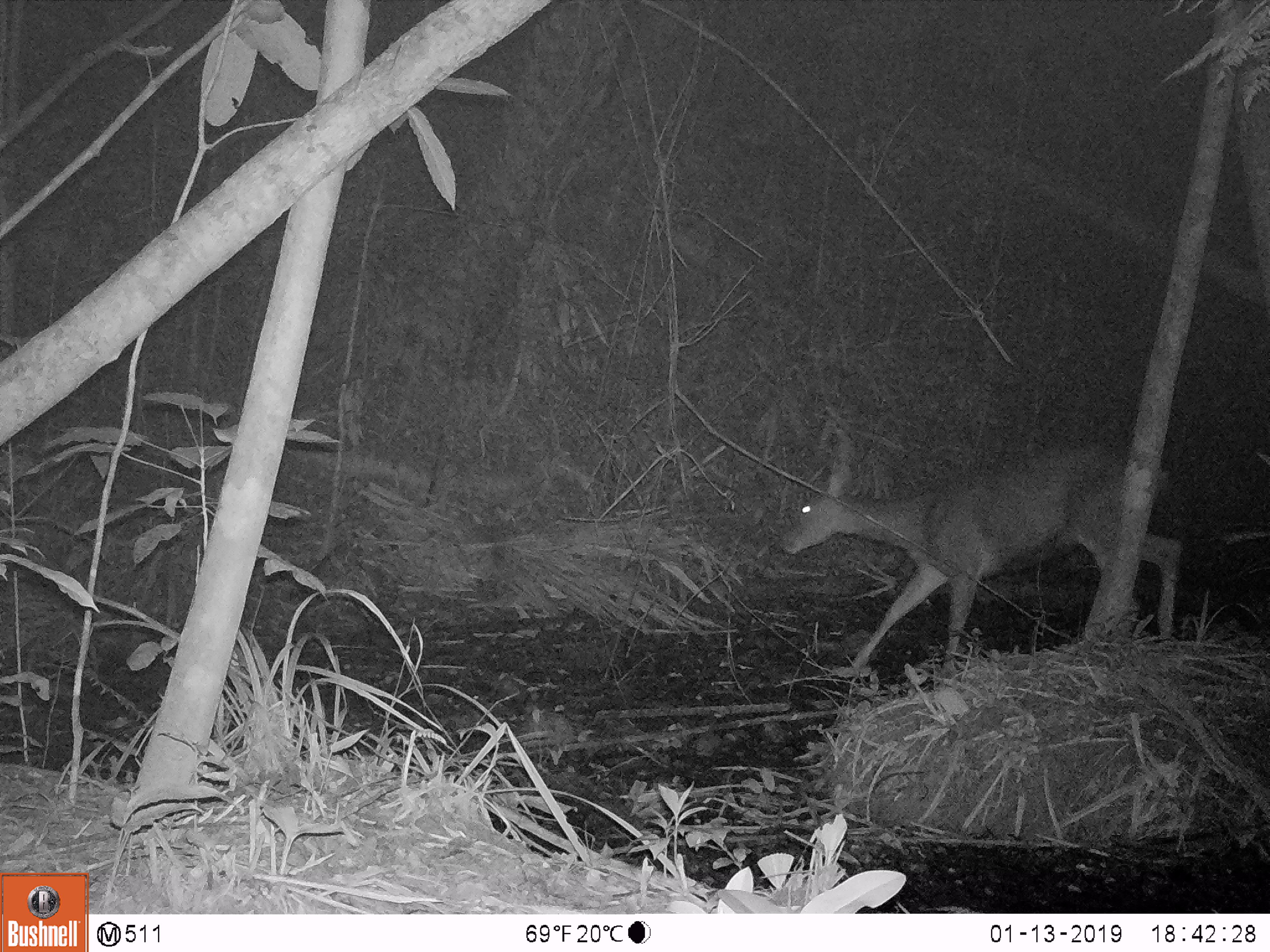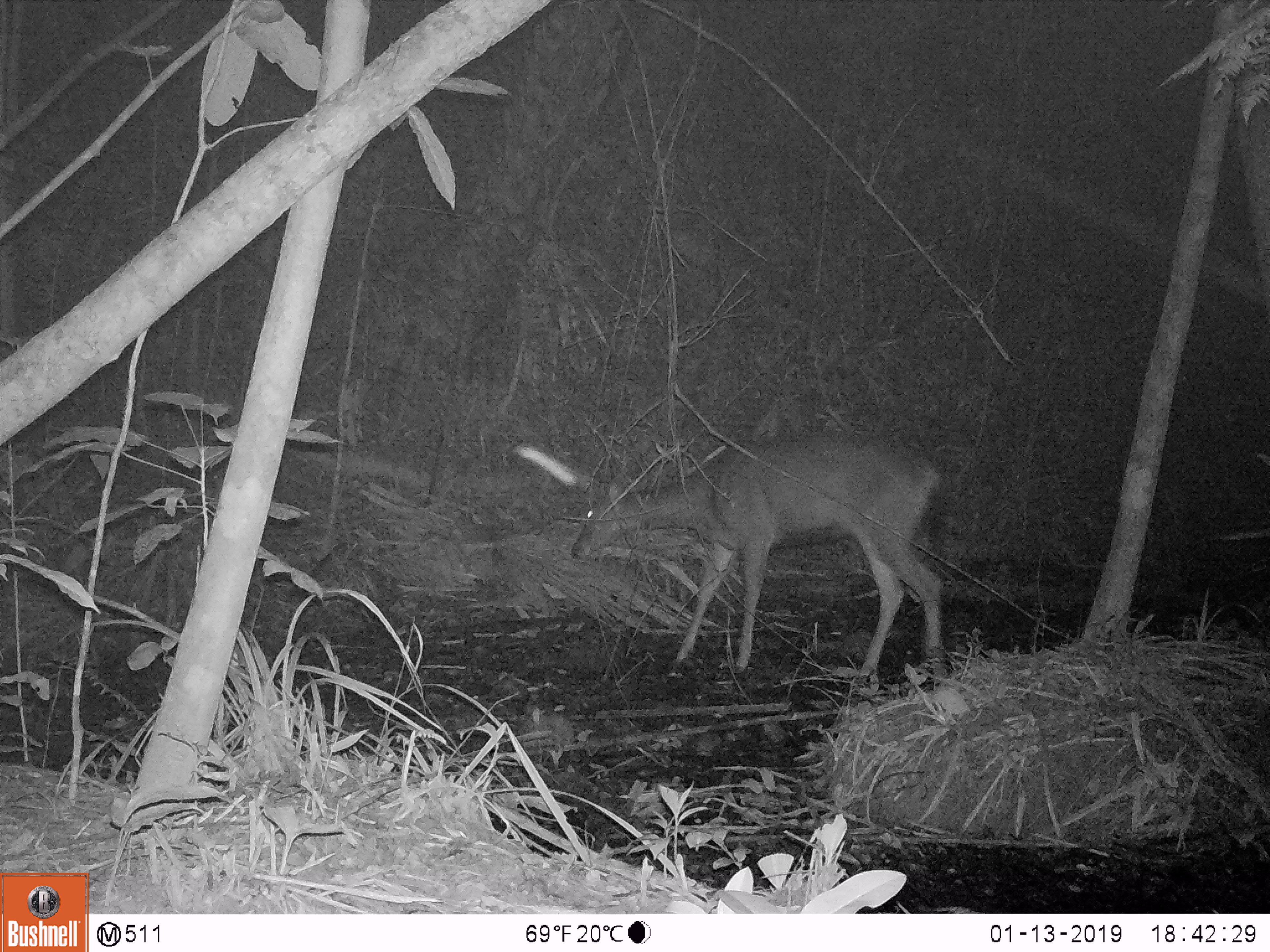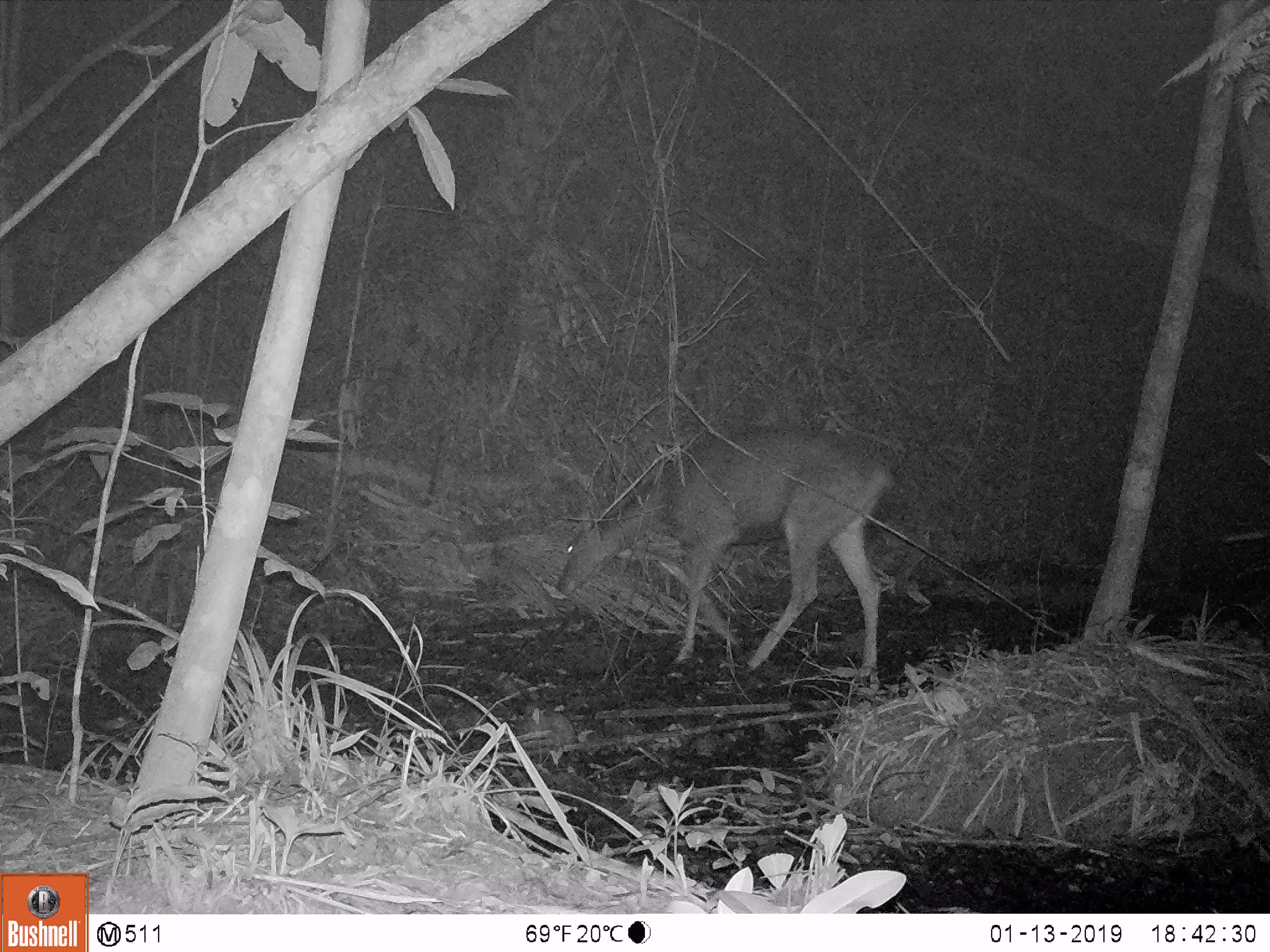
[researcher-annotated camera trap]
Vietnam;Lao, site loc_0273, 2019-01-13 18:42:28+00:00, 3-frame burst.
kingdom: Animalia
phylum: Chordata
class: Mammalia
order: Artiodactyla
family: Cervidae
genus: Rusa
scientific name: Rusa unicolor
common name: sambar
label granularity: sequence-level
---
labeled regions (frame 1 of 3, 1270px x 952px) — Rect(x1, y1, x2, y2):
sambar: Rect(779, 458, 1182, 687)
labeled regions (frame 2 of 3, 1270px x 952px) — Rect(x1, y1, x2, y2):
sambar: Rect(575, 429, 952, 693)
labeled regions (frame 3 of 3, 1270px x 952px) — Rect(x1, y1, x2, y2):
sambar: Rect(556, 423, 896, 684)